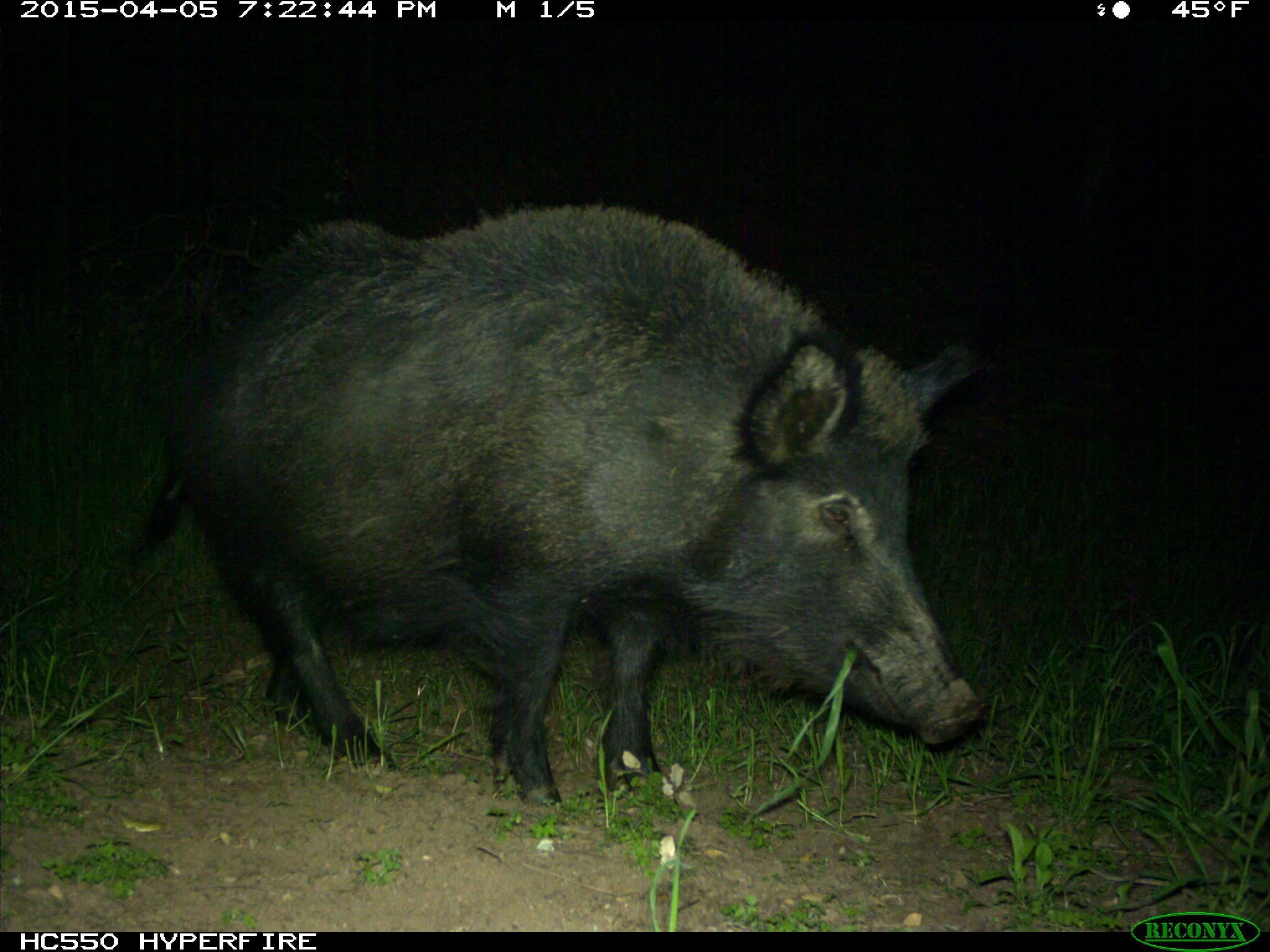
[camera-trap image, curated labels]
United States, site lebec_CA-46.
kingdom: Animalia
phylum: Chordata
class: Mammalia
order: Artiodactyla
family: Suidae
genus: Sus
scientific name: Sus scrofa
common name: wild boar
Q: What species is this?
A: Sus scrofa (wild boar).